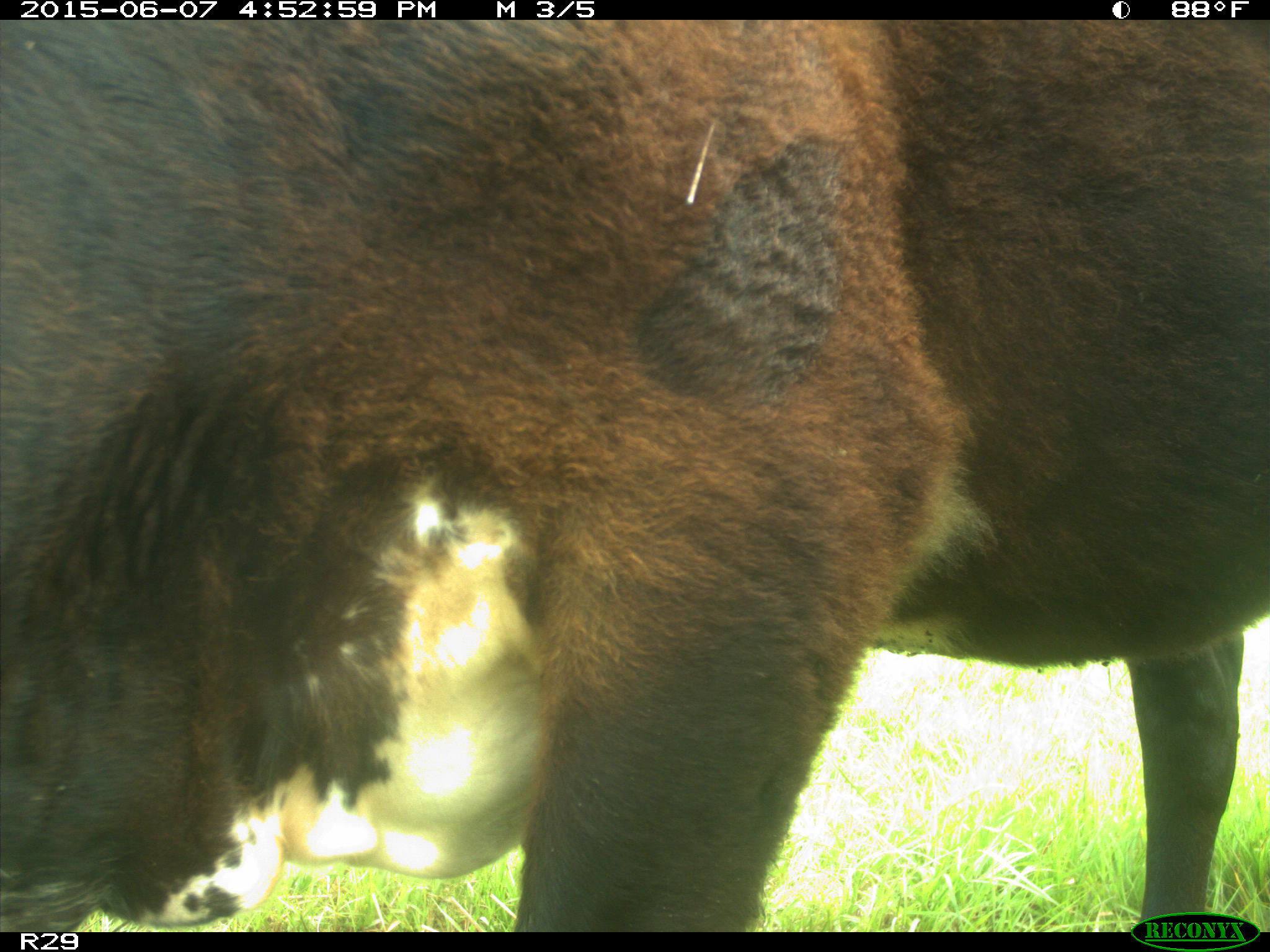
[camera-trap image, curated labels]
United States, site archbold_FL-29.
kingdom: Animalia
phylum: Chordata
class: Mammalia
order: Artiodactyla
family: Bovidae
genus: Bos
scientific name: Bos taurus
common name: domestic cow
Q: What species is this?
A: Bos taurus (domestic cow).